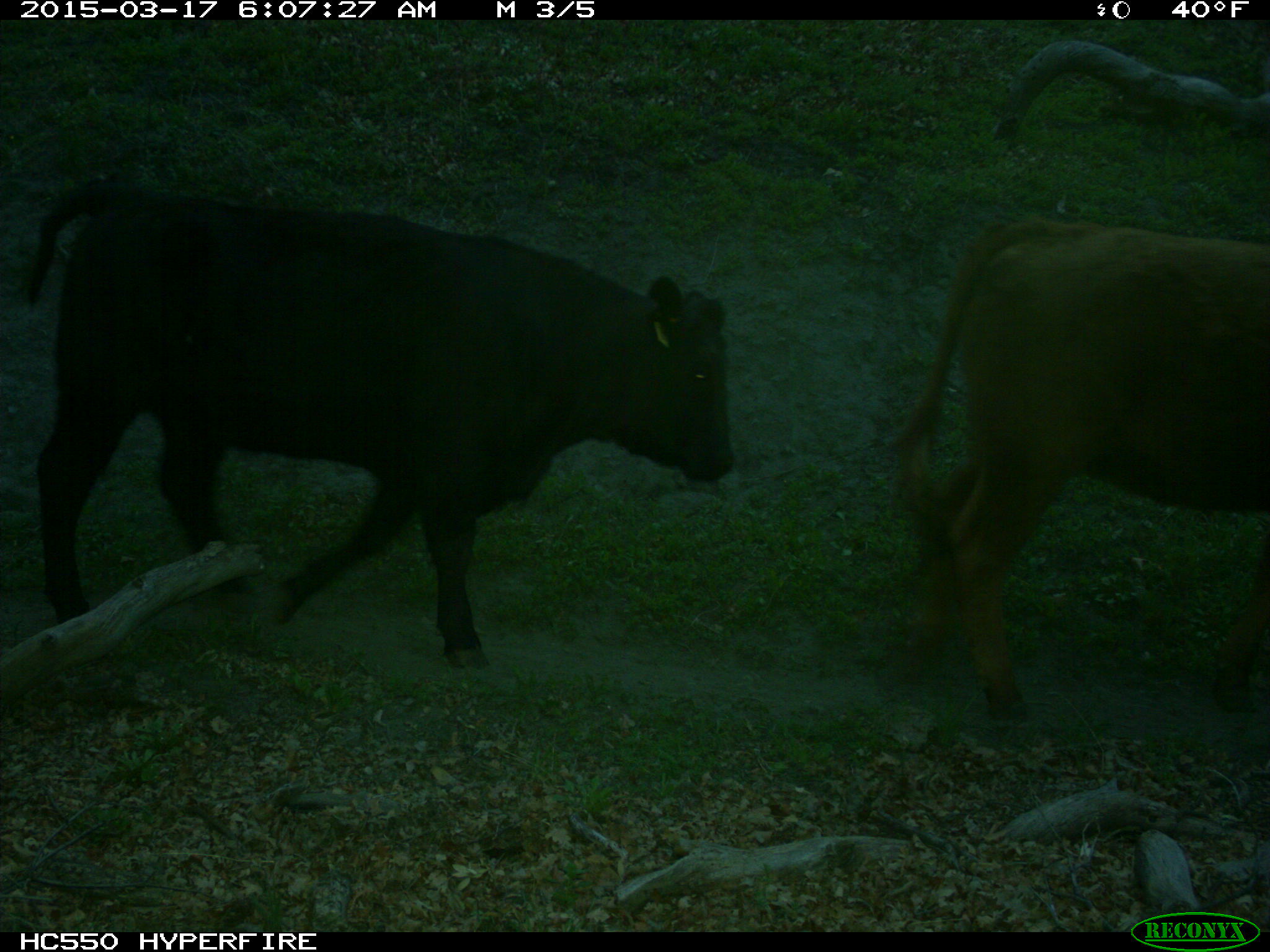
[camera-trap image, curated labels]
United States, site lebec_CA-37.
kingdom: Animalia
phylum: Chordata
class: Mammalia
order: Artiodactyla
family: Bovidae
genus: Bos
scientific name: Bos taurus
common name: domestic cow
Bos taurus (domestic cow).